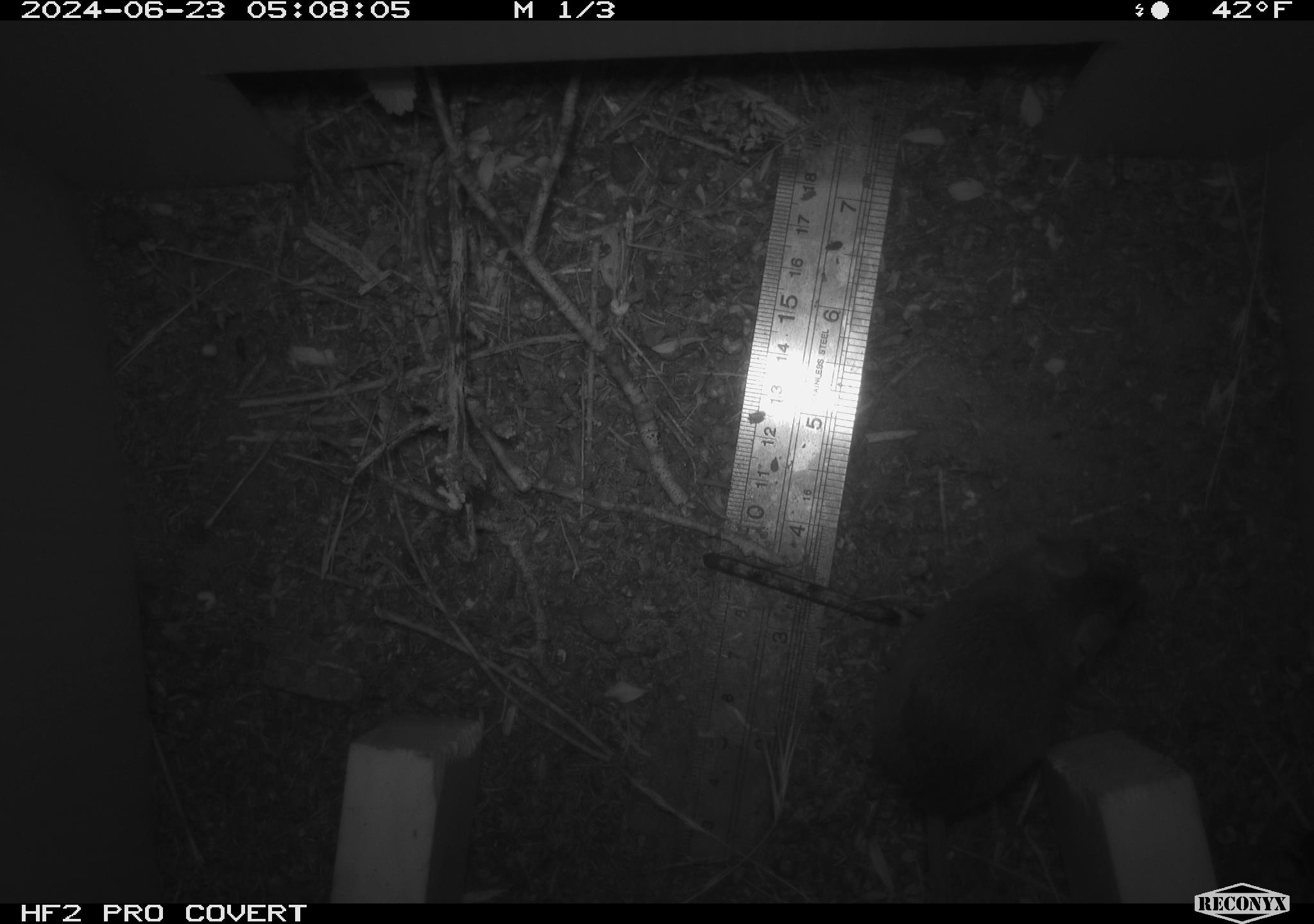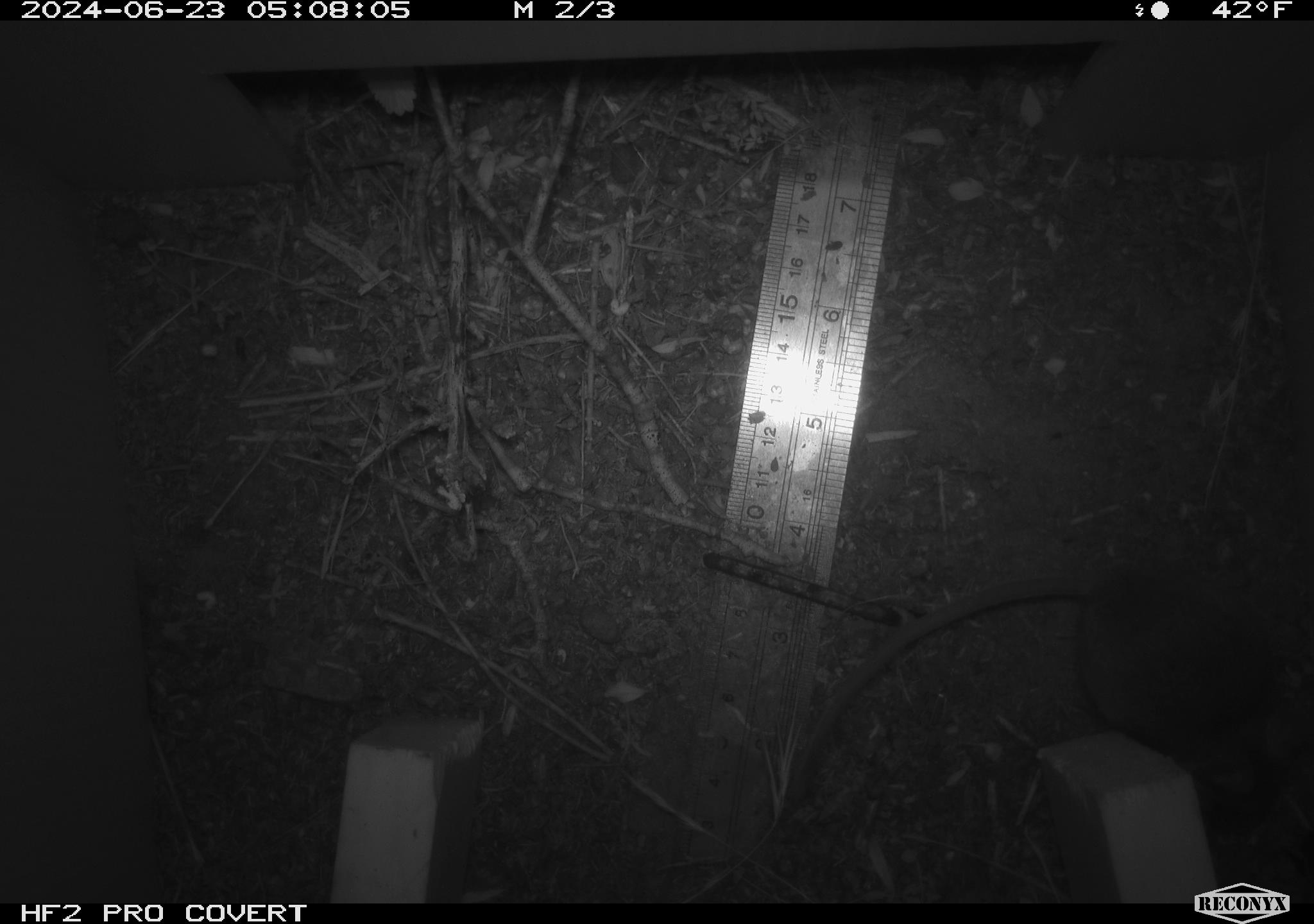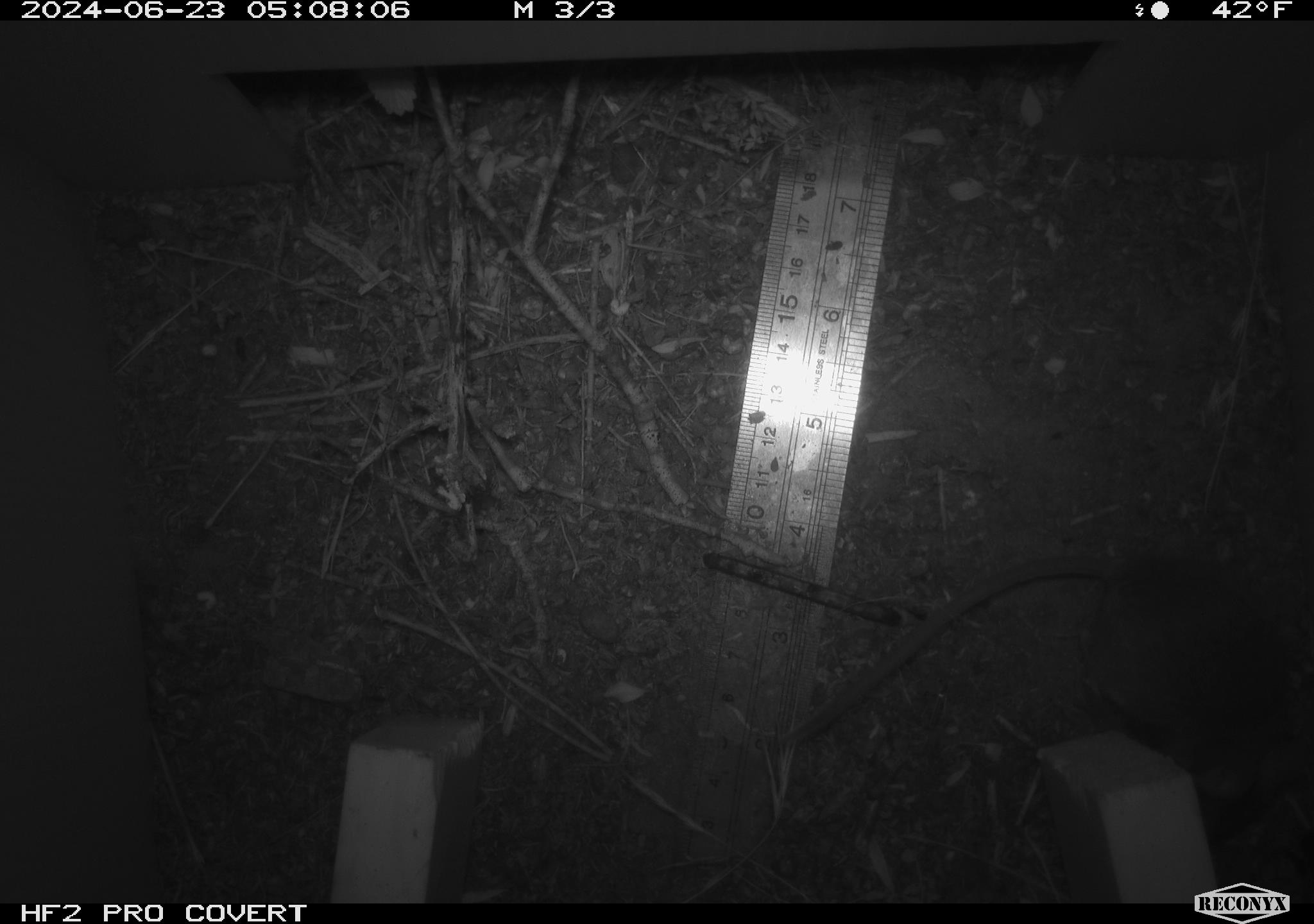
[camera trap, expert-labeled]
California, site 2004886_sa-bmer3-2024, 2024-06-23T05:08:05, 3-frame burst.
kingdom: Animalia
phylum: Chordata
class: Mammalia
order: Rodentia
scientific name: Rodentia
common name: mouse species